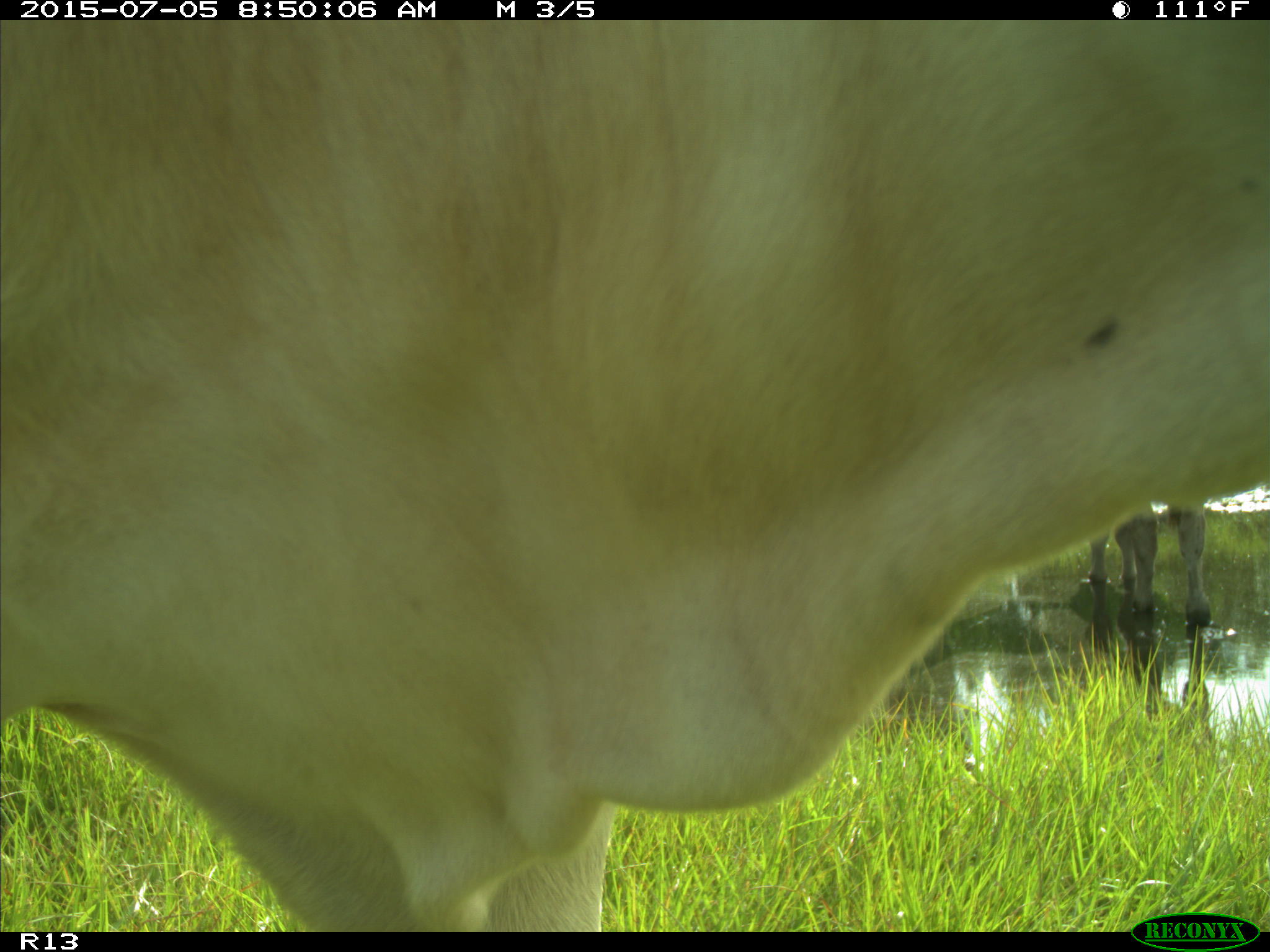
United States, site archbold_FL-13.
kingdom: Animalia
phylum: Chordata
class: Mammalia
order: Artiodactyla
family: Bovidae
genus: Bos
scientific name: Bos taurus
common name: domestic cow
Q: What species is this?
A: Bos taurus (domestic cow).